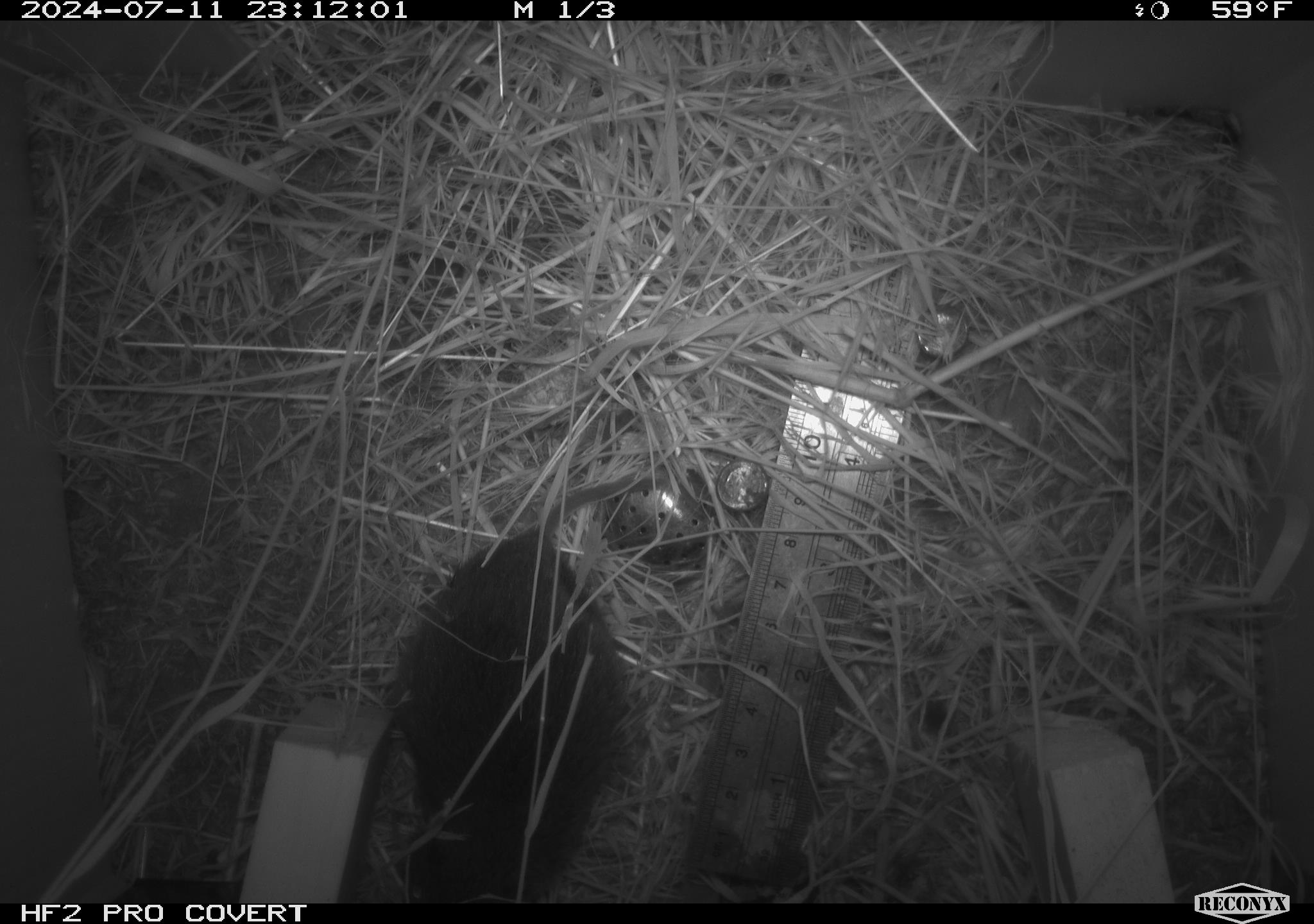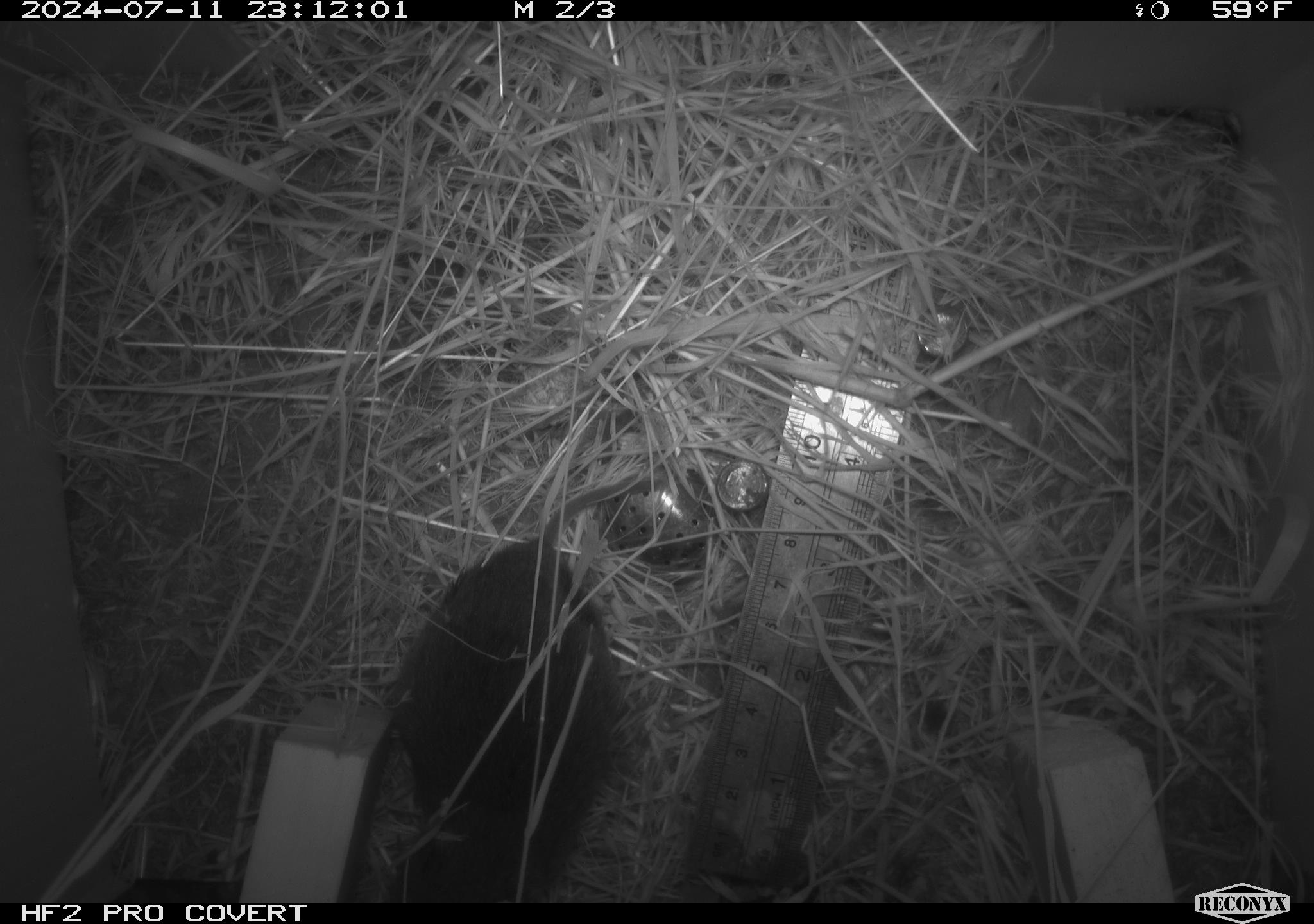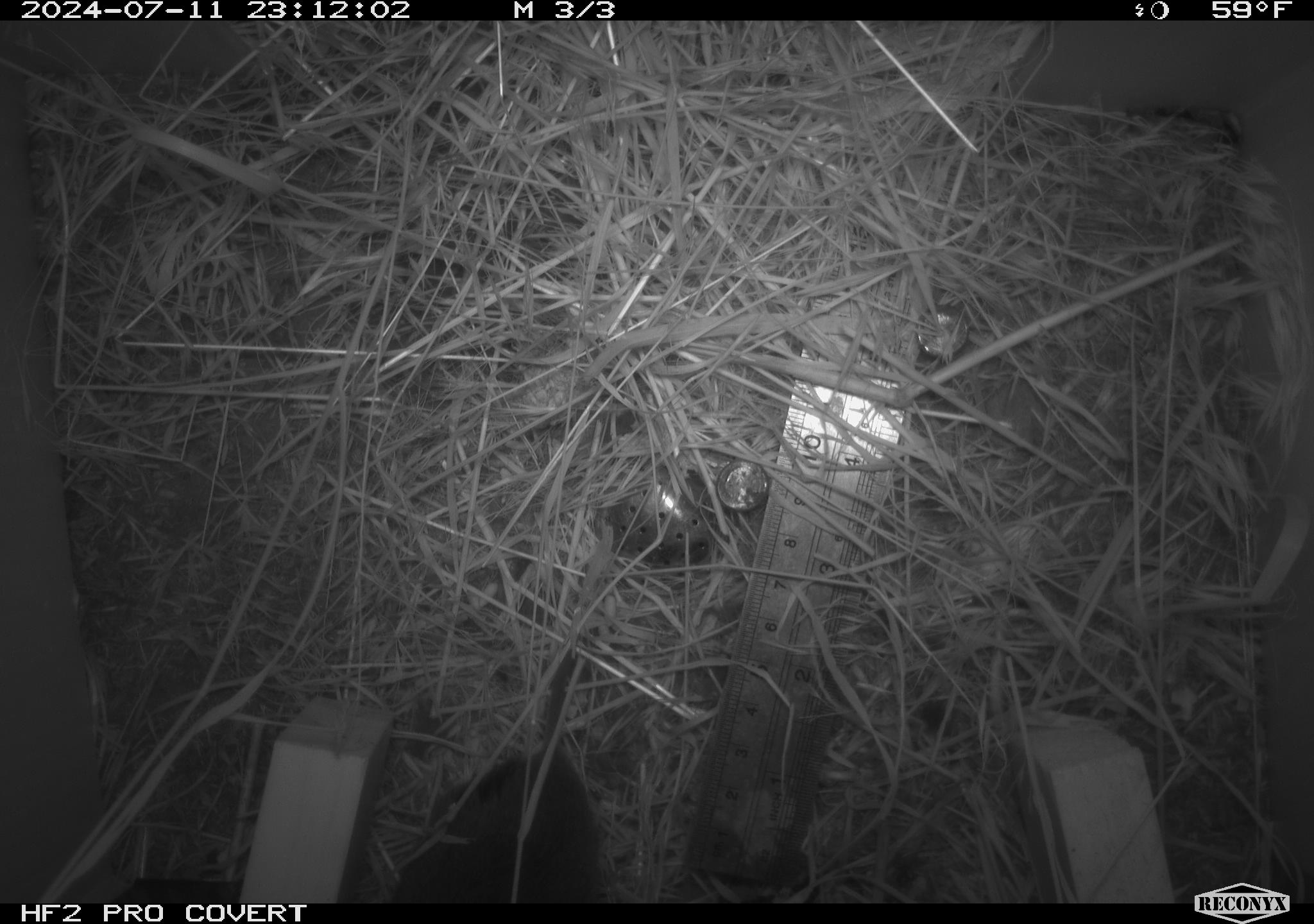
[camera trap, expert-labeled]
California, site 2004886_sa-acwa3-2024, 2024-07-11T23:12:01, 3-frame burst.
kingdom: Animalia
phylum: Chordata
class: Mammalia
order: Rodentia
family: Cricetidae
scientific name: Arvicolinae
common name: voles, lemmings, and muskrats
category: arvicolinae subfamily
Arvicolinae subfamily (voles, lemmings, and muskrats) (Arvicolinae).